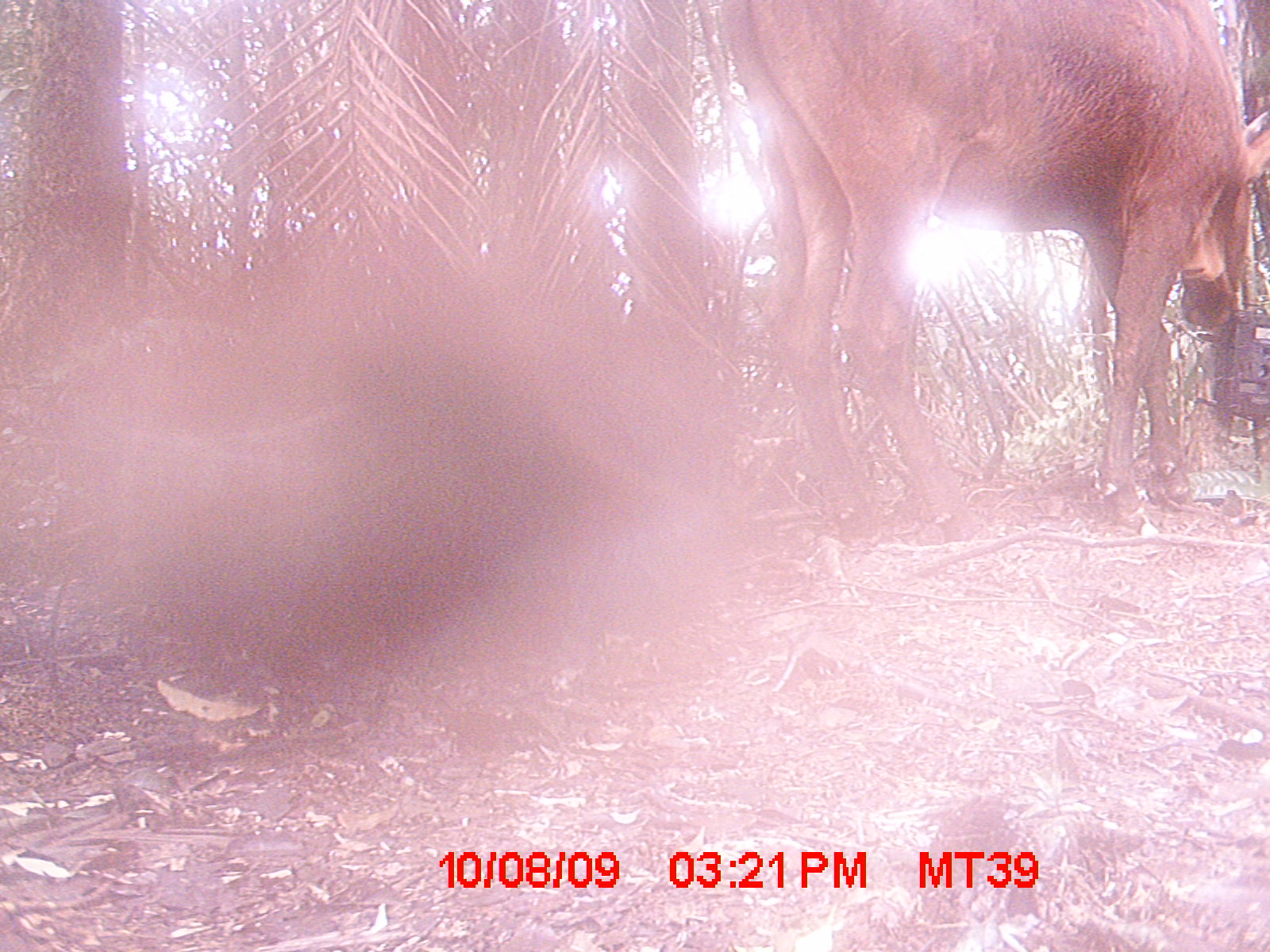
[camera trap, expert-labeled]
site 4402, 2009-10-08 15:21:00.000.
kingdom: Animalia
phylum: Chordata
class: Mammalia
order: Artiodactyla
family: Bovidae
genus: Bos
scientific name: Bos taurus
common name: domestic cattle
Bos taurus (domestic cattle), count 1.